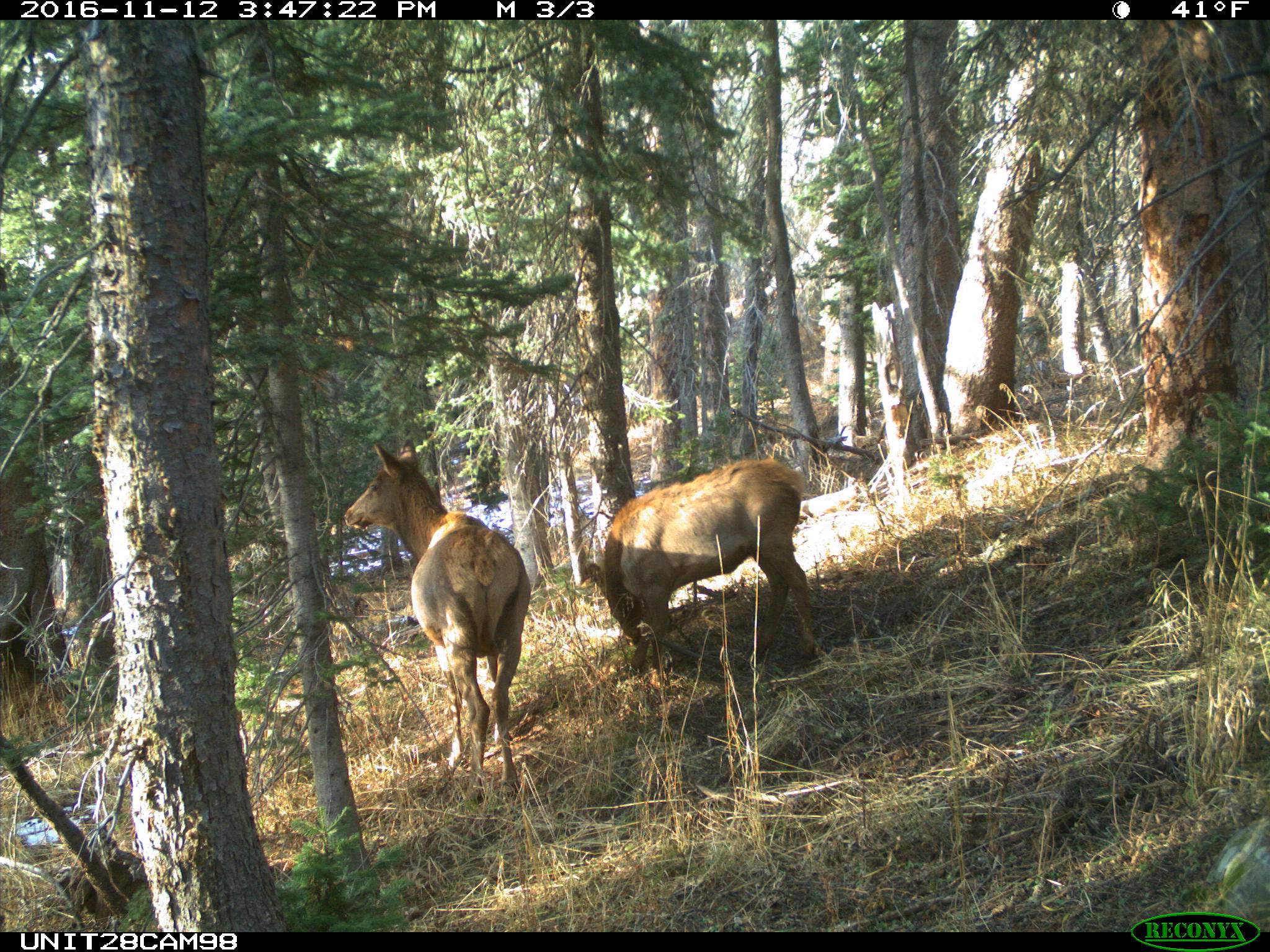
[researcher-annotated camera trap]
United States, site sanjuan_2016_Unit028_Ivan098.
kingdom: Animalia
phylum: Chordata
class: Mammalia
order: Artiodactyla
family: Cervidae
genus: Cervus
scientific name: Cervus elaphus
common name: red deer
Cervus elaphus (red deer).